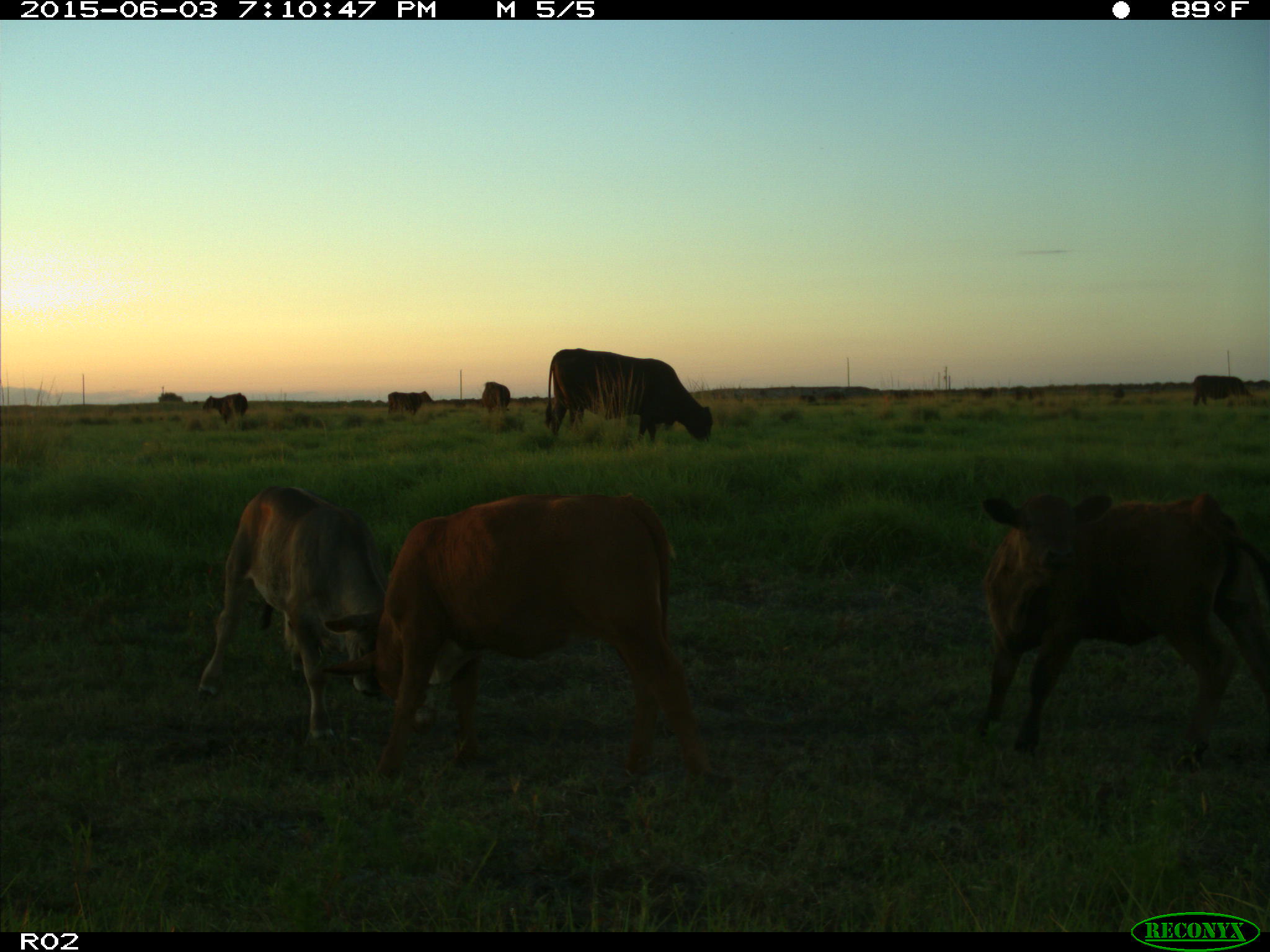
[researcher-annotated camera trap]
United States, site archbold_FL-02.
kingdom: Animalia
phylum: Chordata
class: Mammalia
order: Artiodactyla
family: Bovidae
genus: Bos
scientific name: Bos taurus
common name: domestic cow